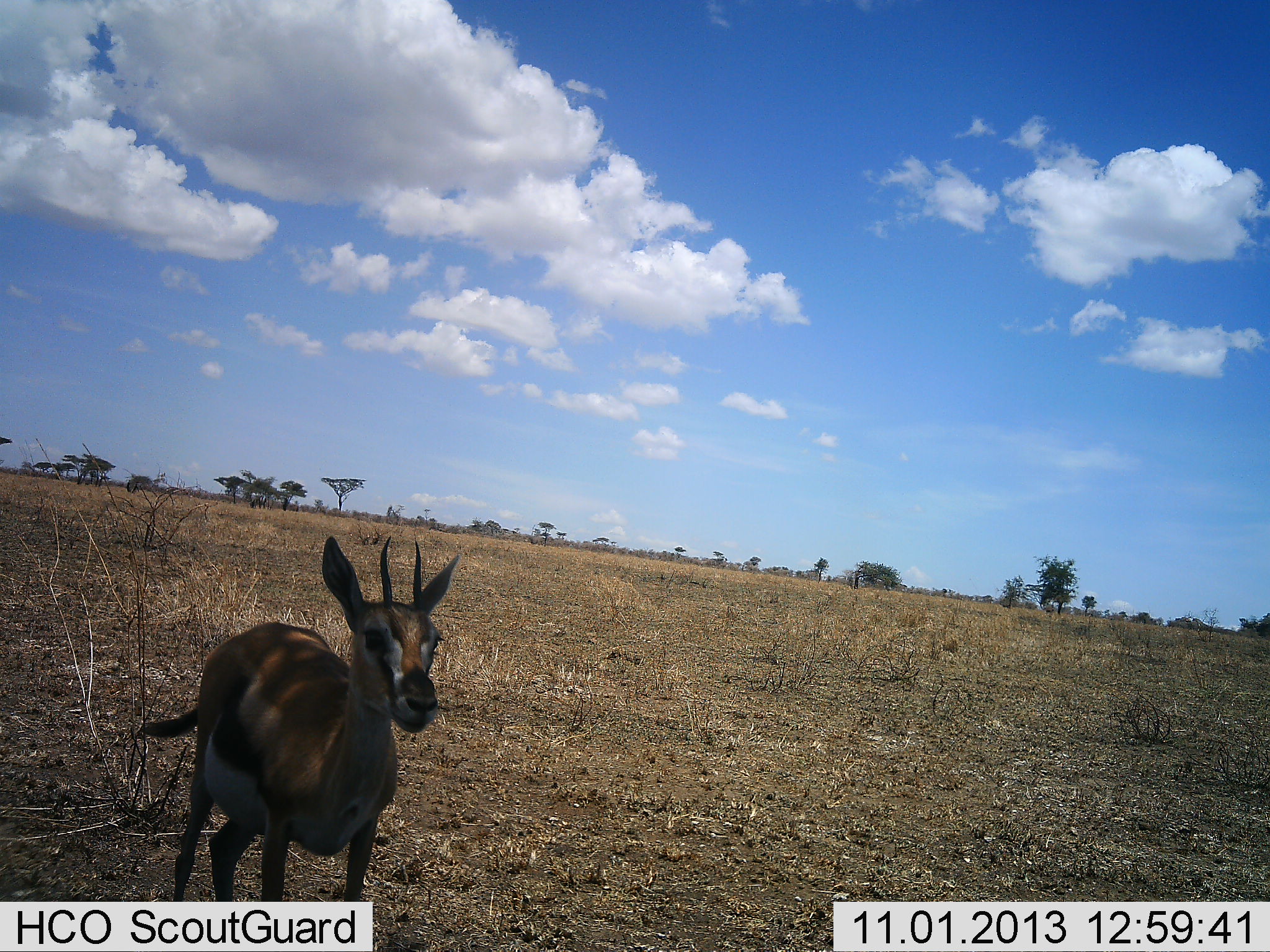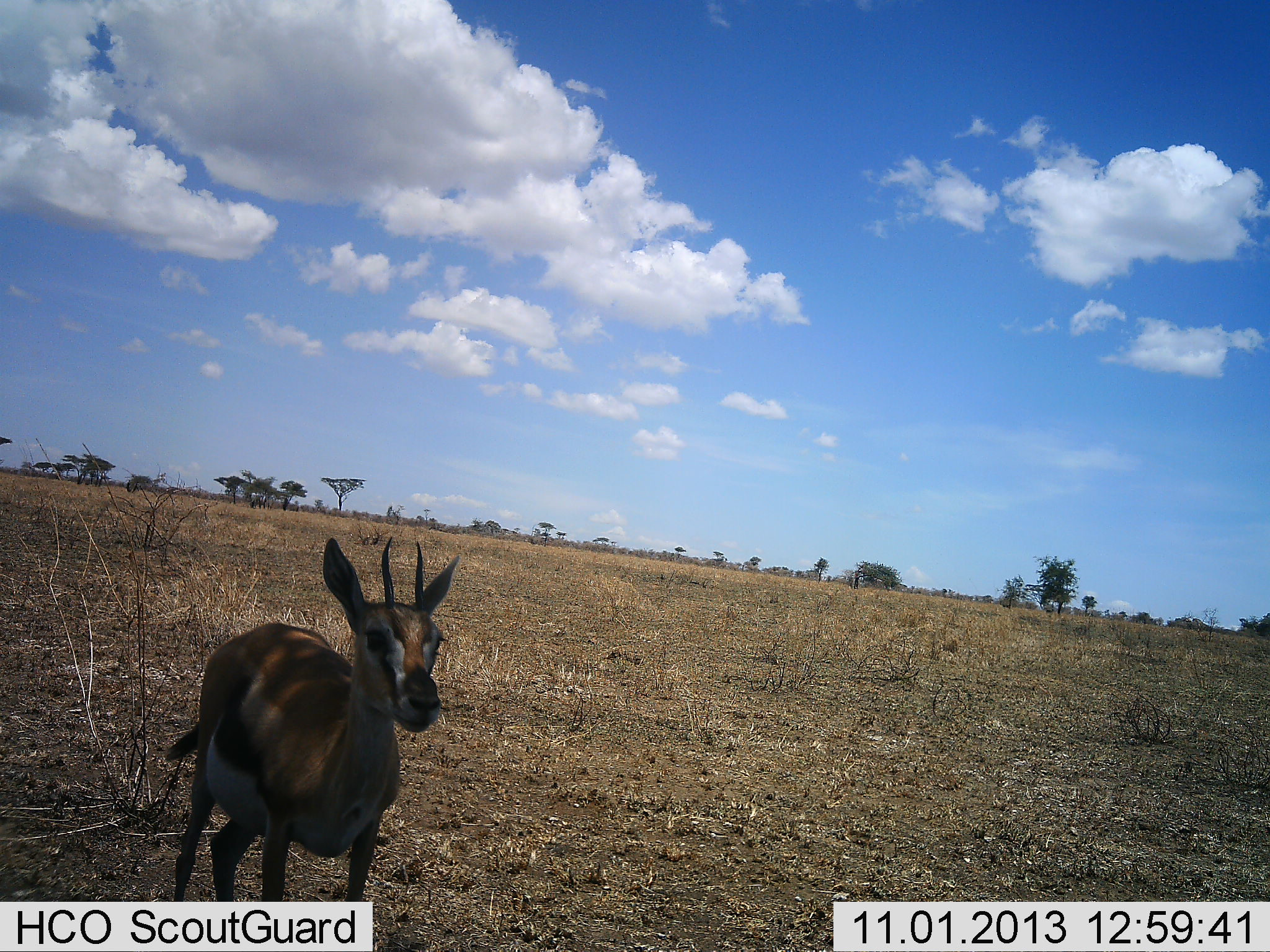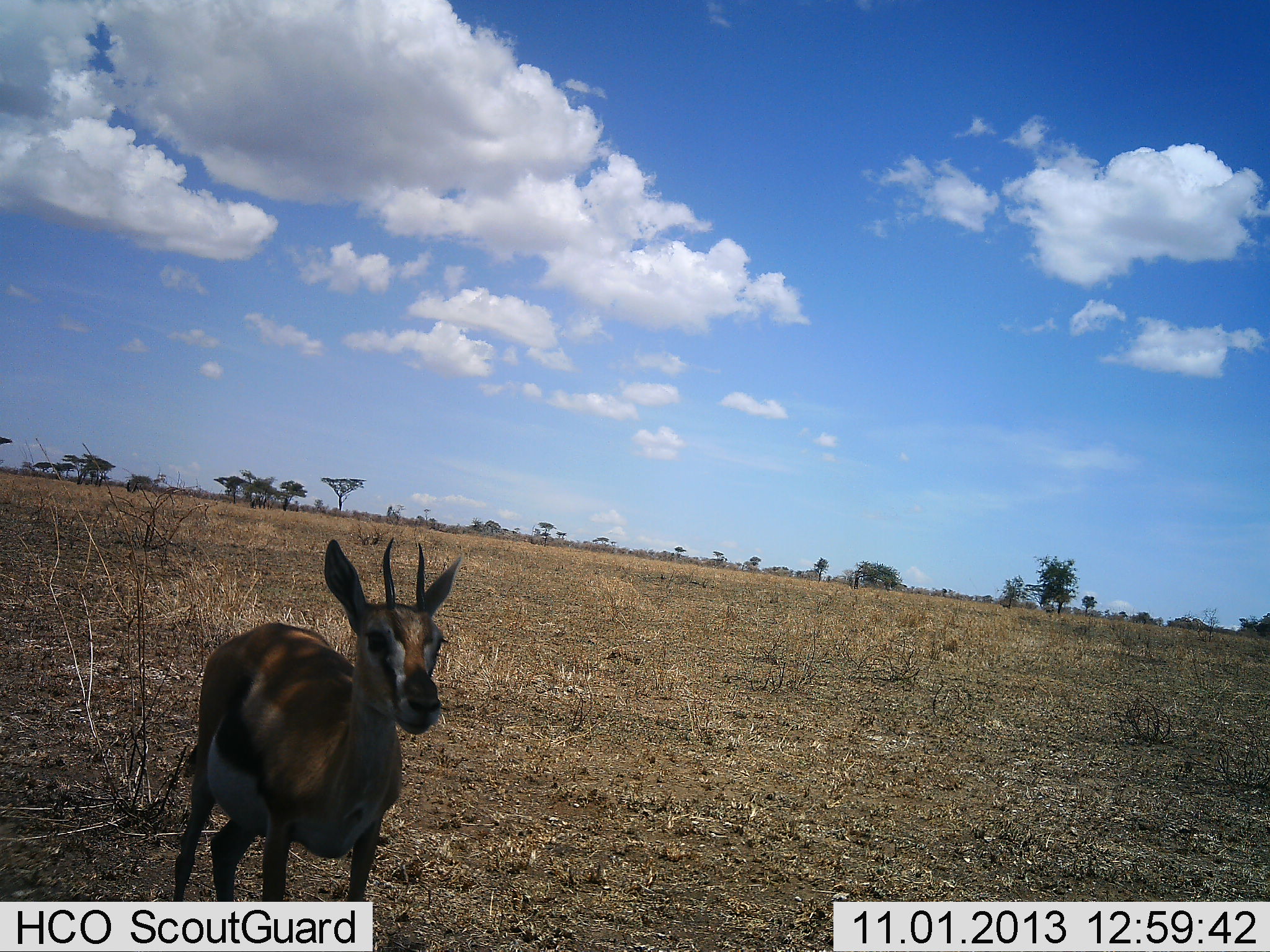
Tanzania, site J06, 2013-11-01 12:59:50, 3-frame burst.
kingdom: Animalia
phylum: Chordata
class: Mammalia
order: Artiodactyla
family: Bovidae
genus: Eudorcas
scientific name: Eudorcas thomsonii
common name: thomson's gazelle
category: gazellethomsons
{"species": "gazellethomsons (thomson's gazelle) (Eudorcas thomsonii)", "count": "1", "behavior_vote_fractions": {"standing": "100%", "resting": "0%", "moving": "0%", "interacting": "0%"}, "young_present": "0%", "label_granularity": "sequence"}